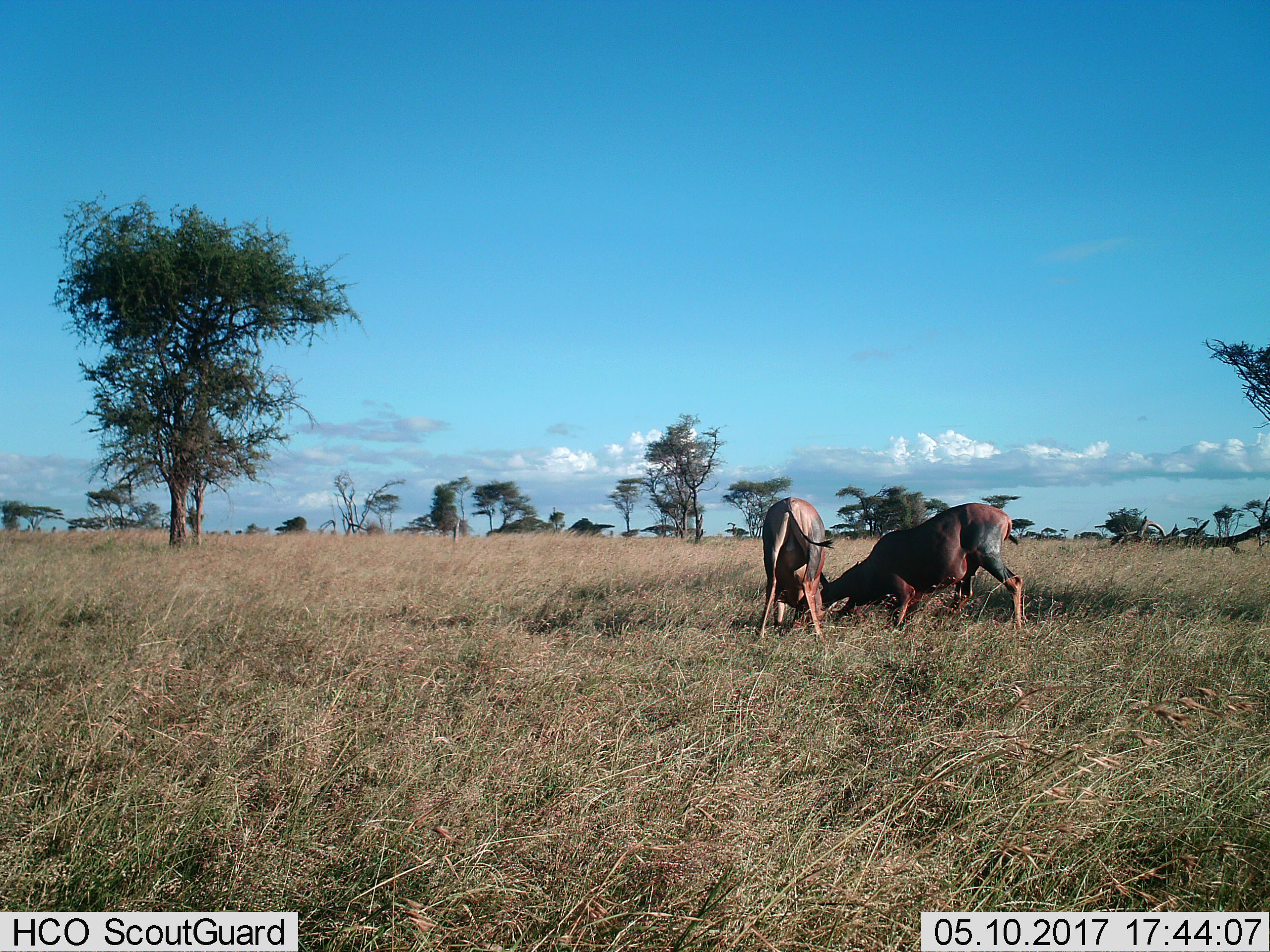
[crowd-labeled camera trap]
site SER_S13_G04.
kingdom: Animalia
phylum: Chordata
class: Mammalia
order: Artiodactyla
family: Bovidae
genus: Damaliscus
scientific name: Damaliscus lunatus jimela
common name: topi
Topi (Damaliscus lunatus jimela), count 2. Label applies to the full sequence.